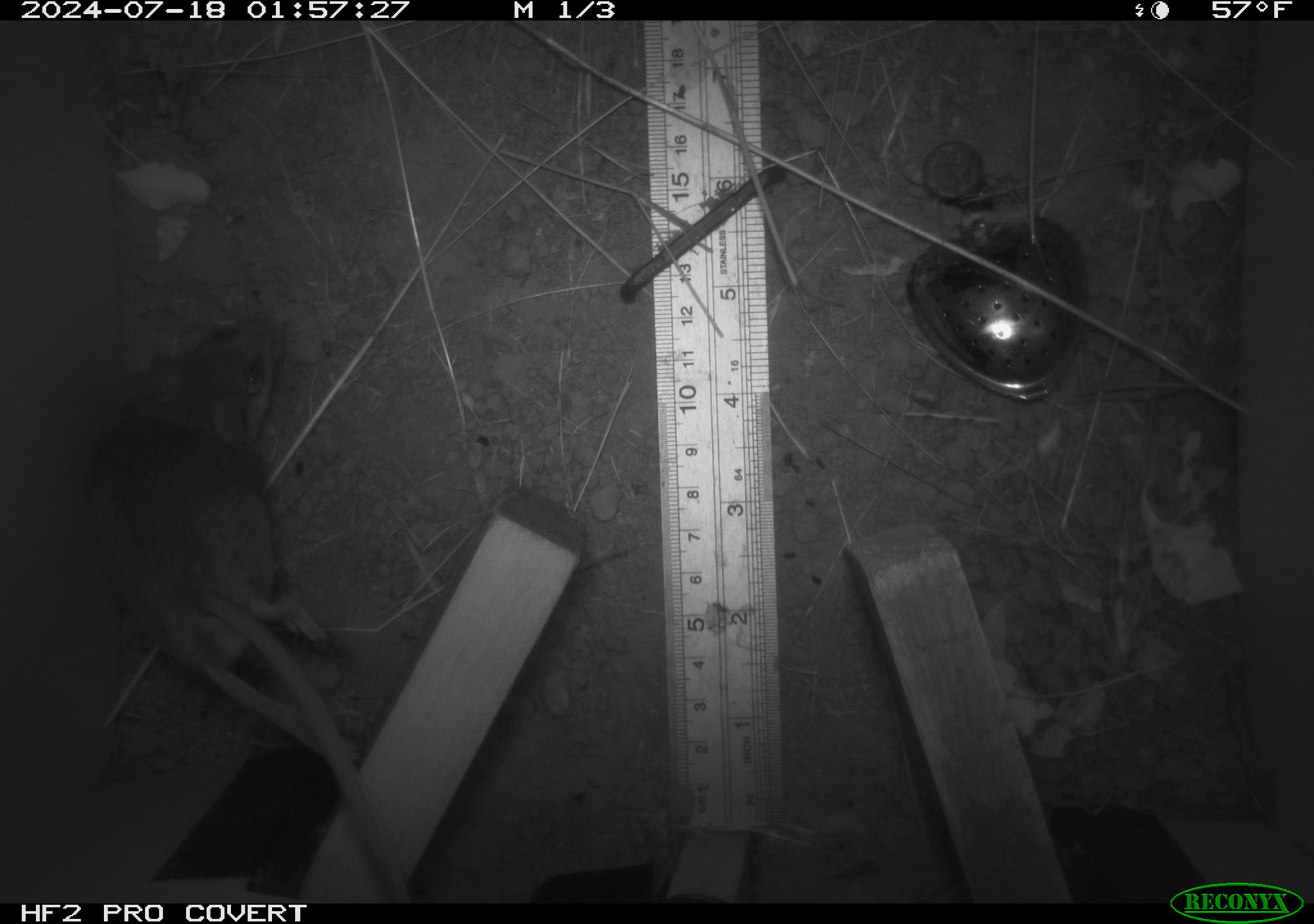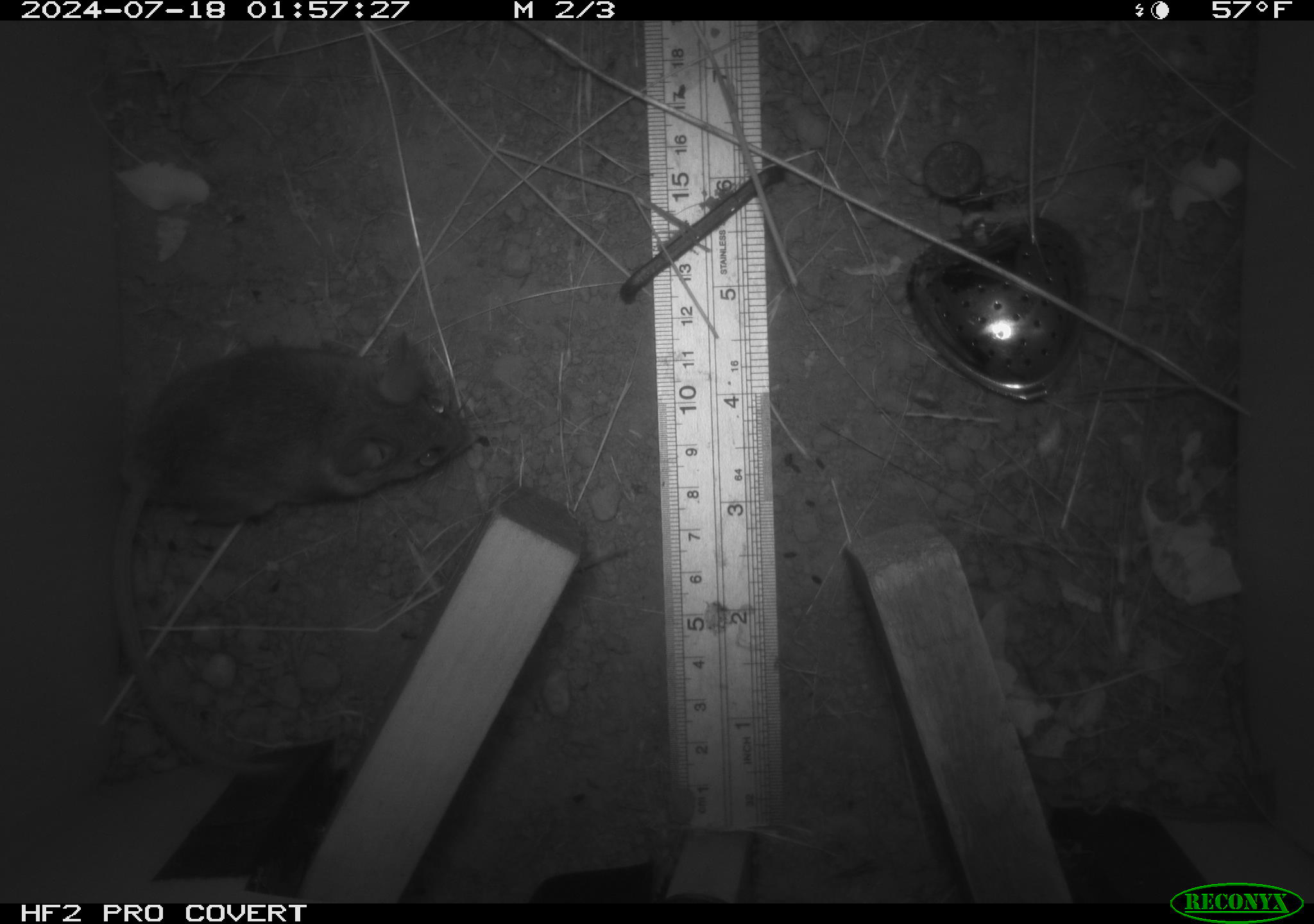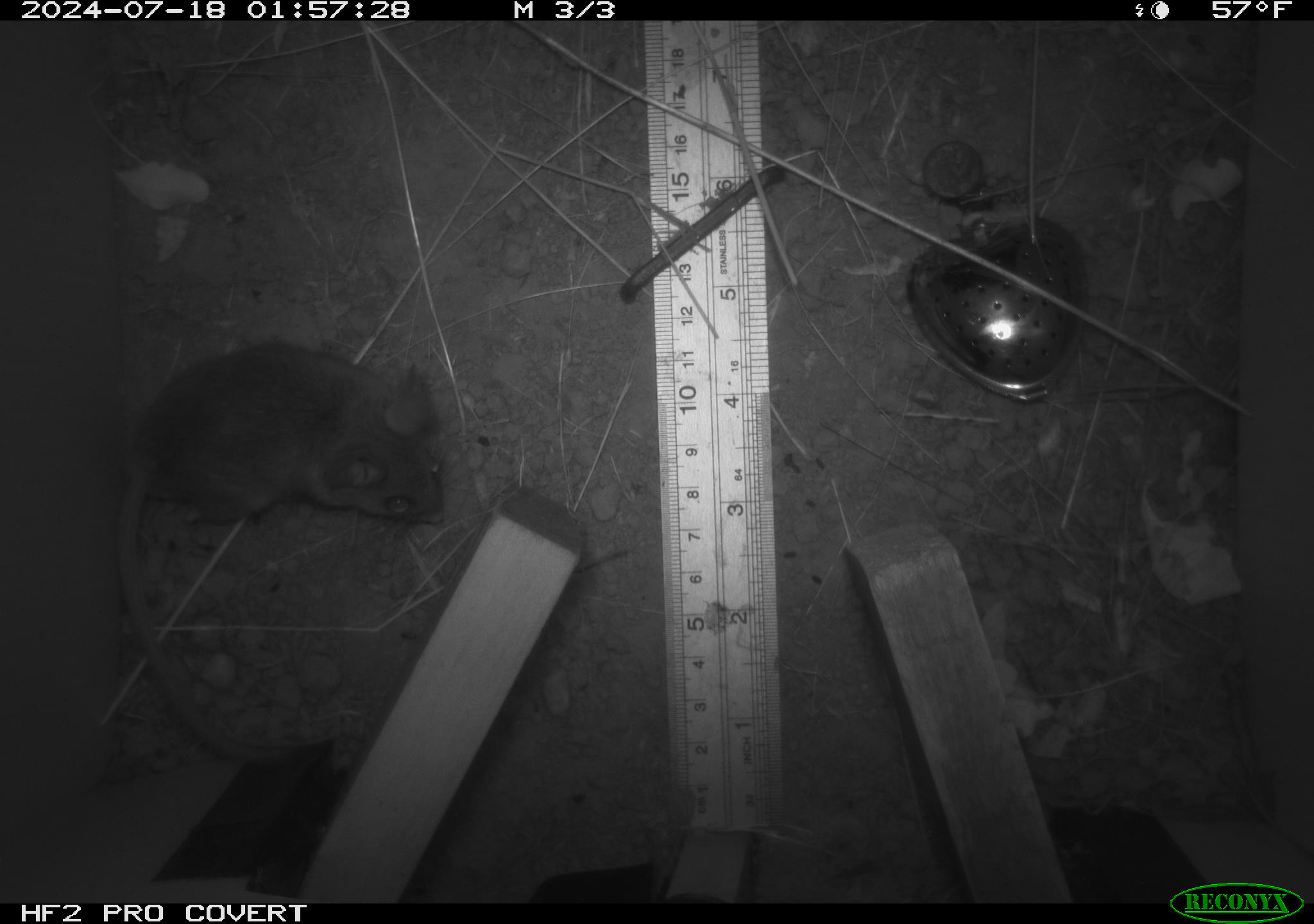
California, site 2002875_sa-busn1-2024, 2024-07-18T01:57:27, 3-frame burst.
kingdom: Animalia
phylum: Chordata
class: Mammalia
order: Rodentia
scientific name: Rodentia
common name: rodent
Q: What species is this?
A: Rodent (Rodentia).